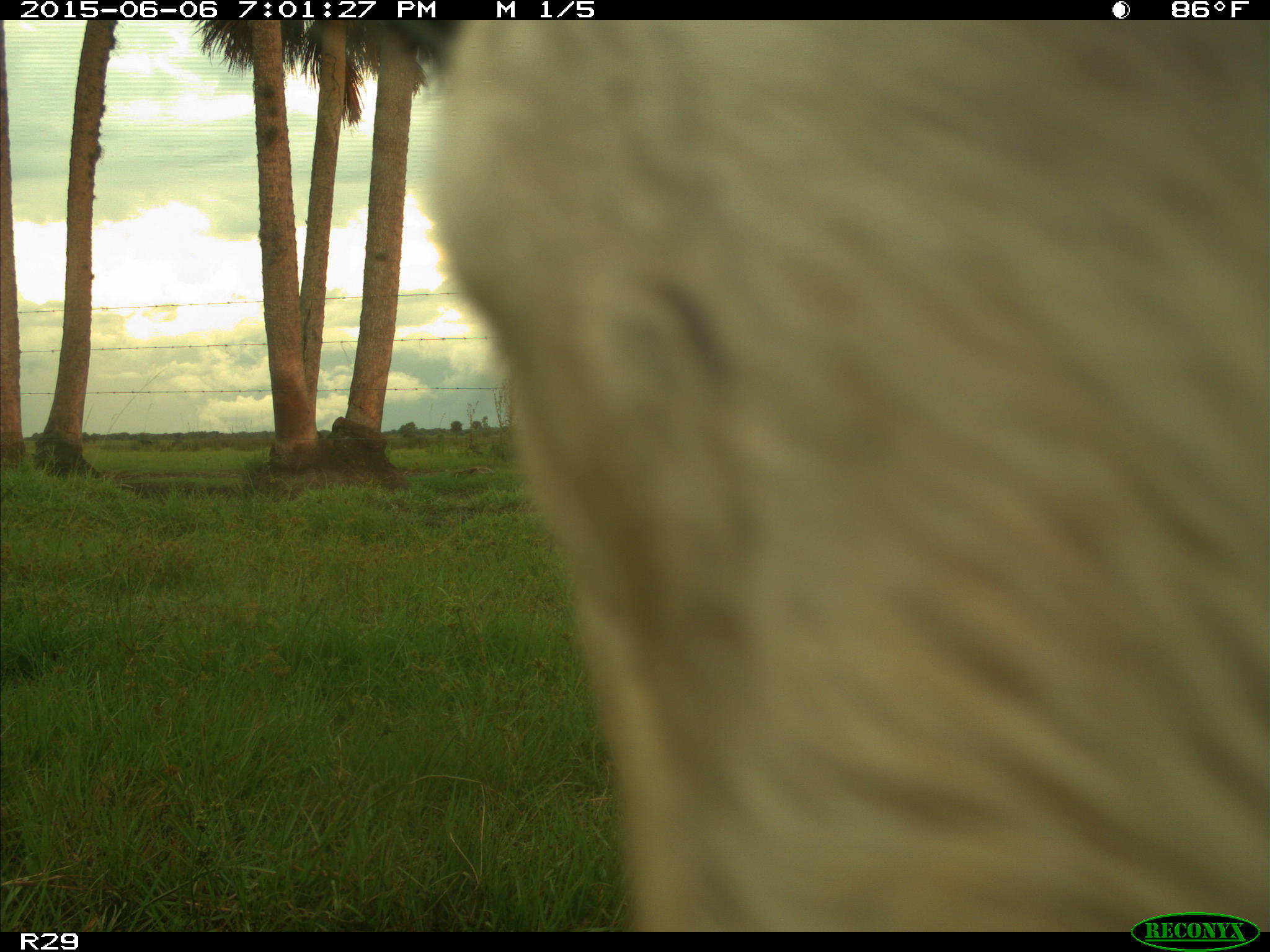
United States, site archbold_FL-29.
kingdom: Animalia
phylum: Chordata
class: Mammalia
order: Artiodactyla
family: Bovidae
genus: Bos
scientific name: Bos taurus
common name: domestic cow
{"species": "Bos taurus (domestic cow)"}